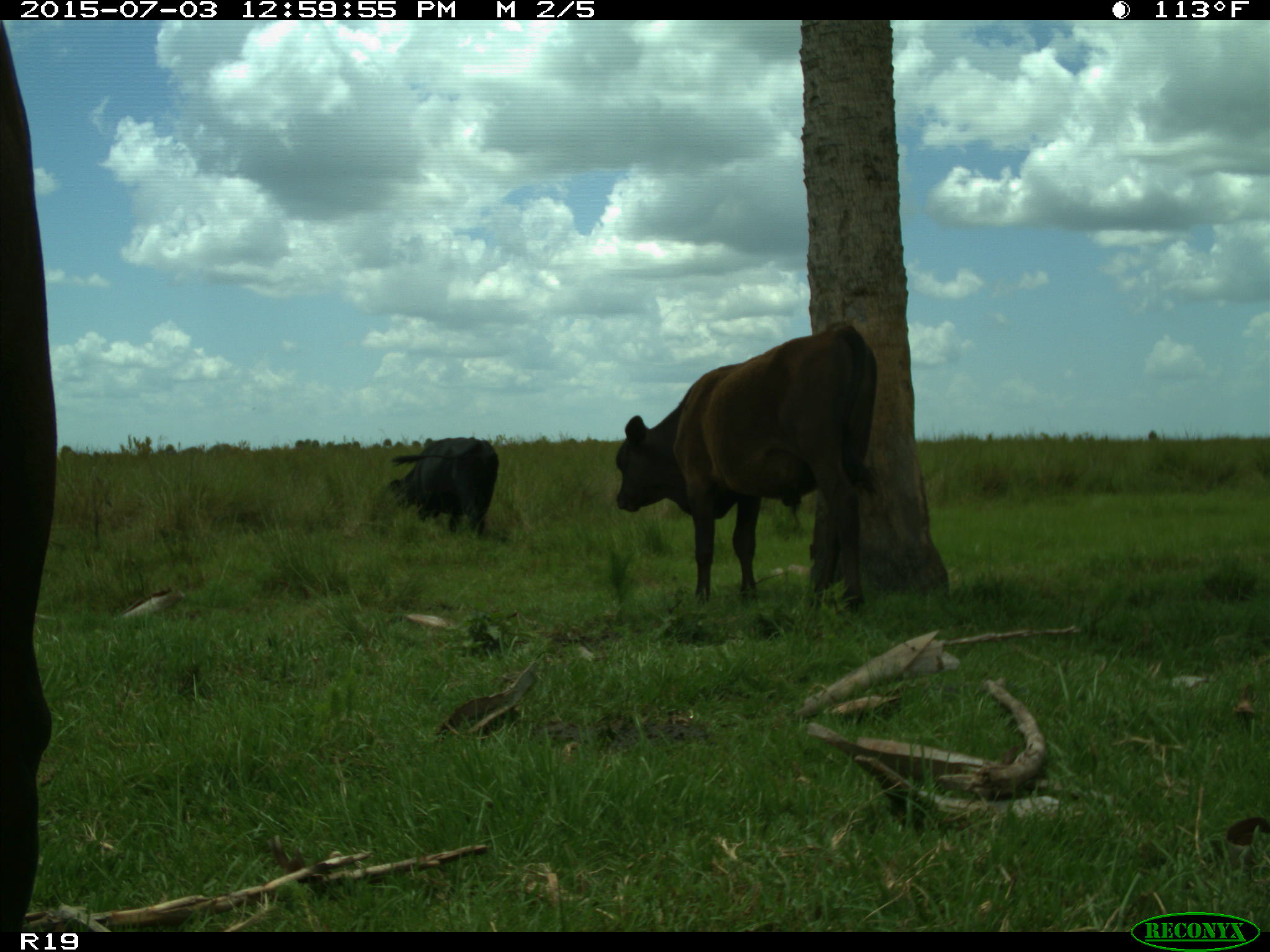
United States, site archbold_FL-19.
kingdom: Animalia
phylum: Chordata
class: Mammalia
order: Artiodactyla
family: Bovidae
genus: Bos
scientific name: Bos taurus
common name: domestic cow